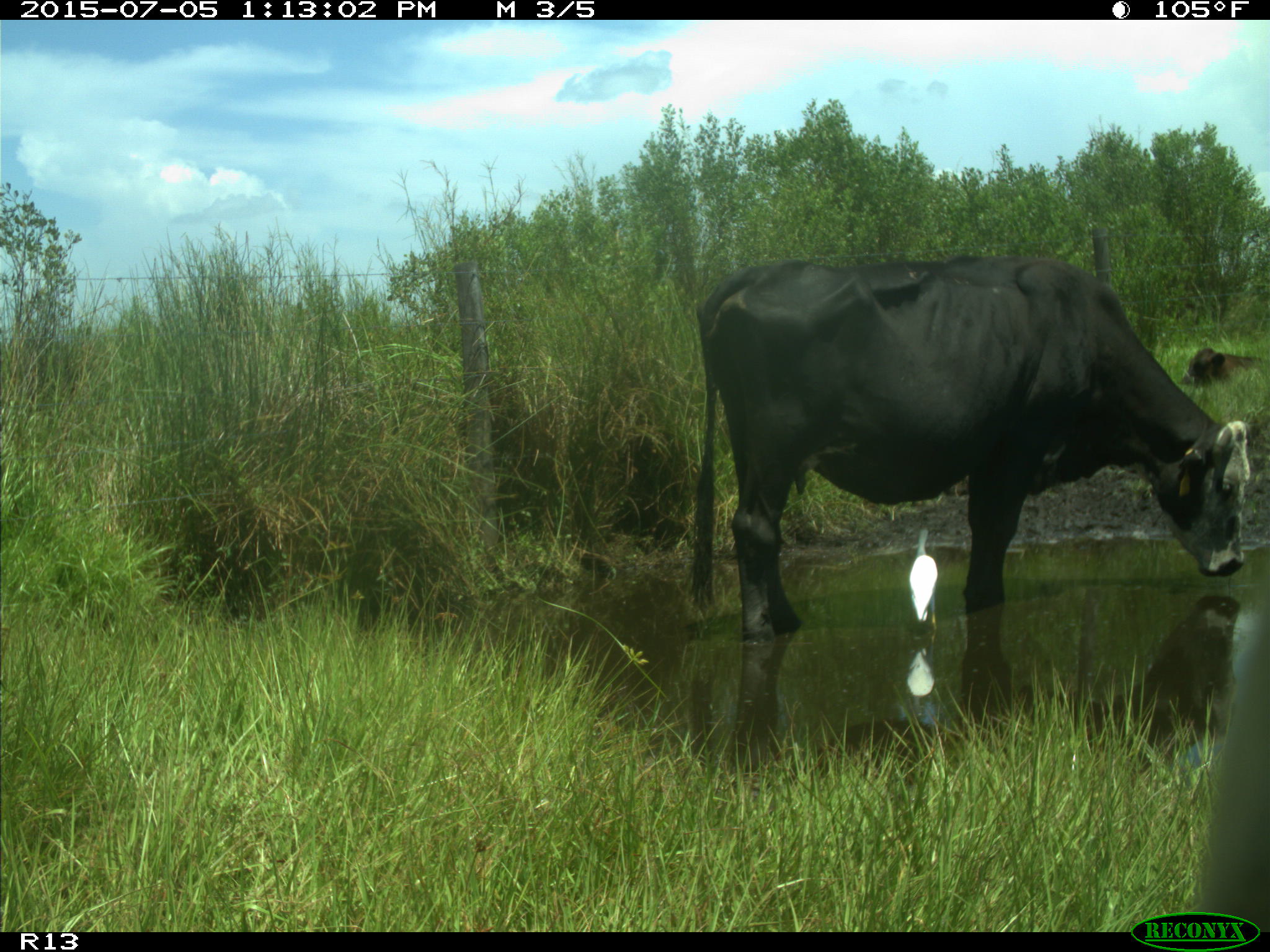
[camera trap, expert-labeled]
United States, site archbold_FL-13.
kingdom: Animalia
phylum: Chordata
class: Mammalia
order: Artiodactyla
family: Bovidae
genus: Bos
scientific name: Bos taurus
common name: domestic cow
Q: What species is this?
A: Bos taurus (domestic cow).